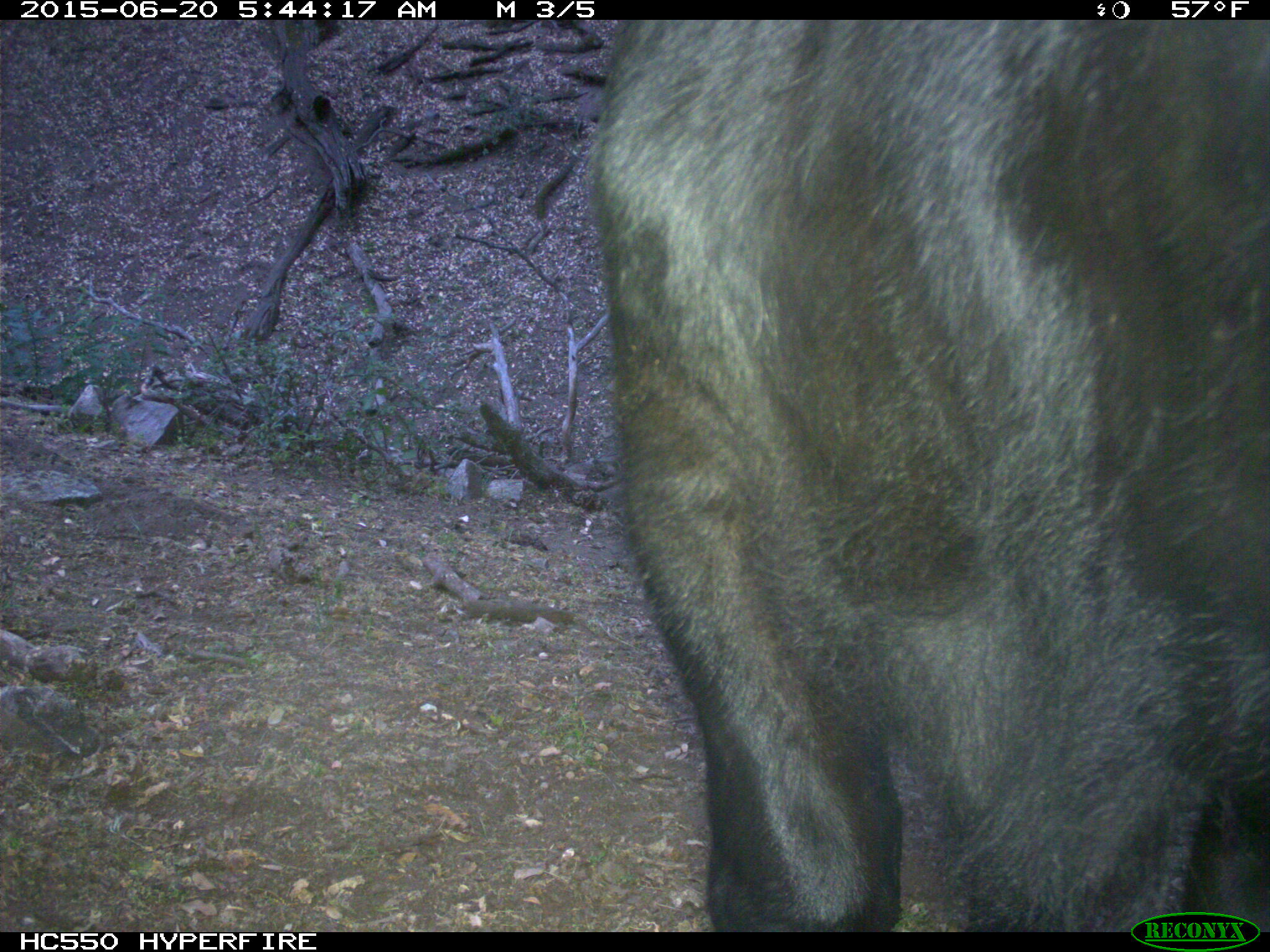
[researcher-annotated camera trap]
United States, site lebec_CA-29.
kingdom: Animalia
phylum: Chordata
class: Mammalia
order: Artiodactyla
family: Bovidae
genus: Bos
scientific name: Bos taurus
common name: domestic cow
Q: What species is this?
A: Bos taurus (domestic cow).